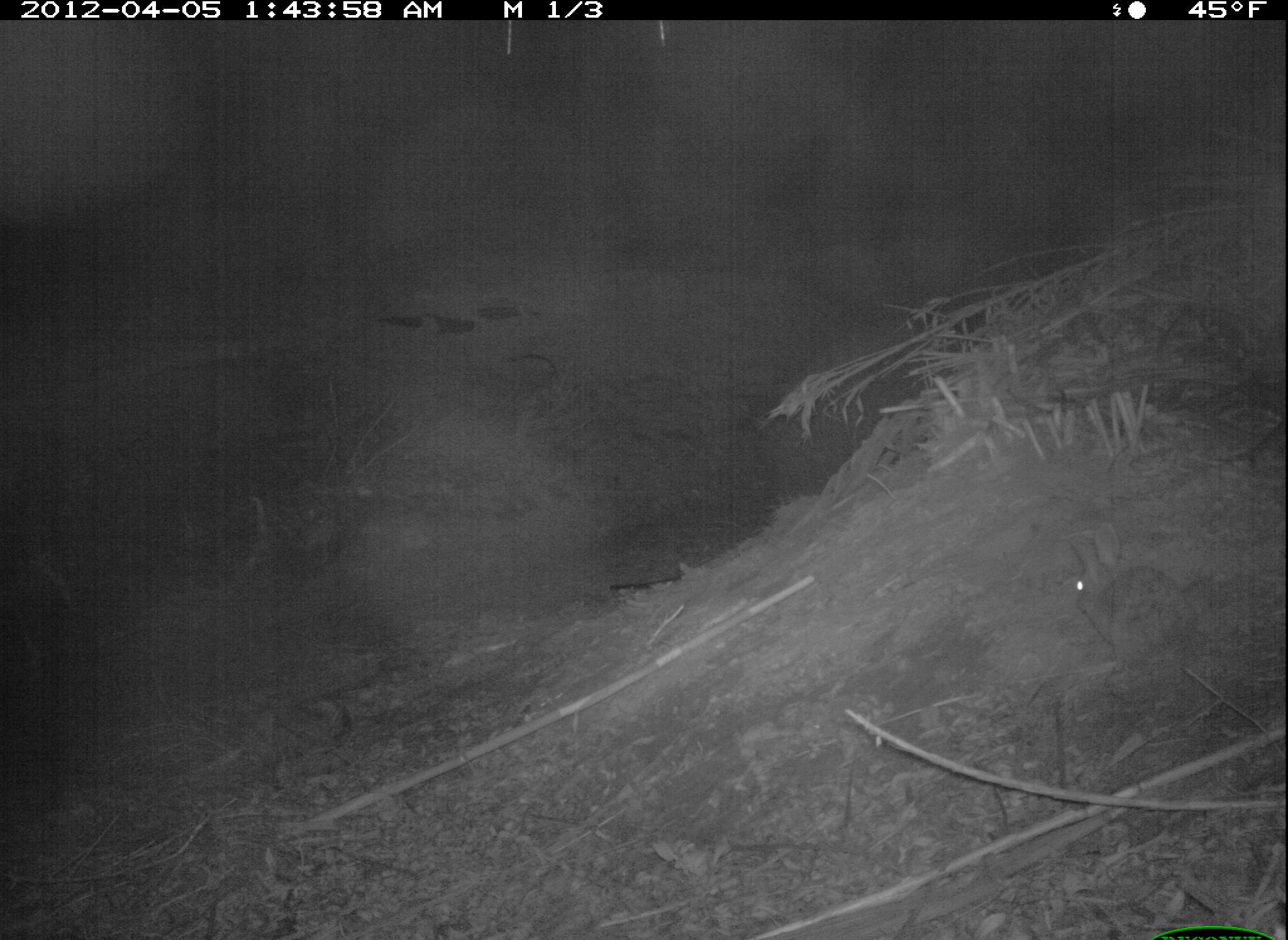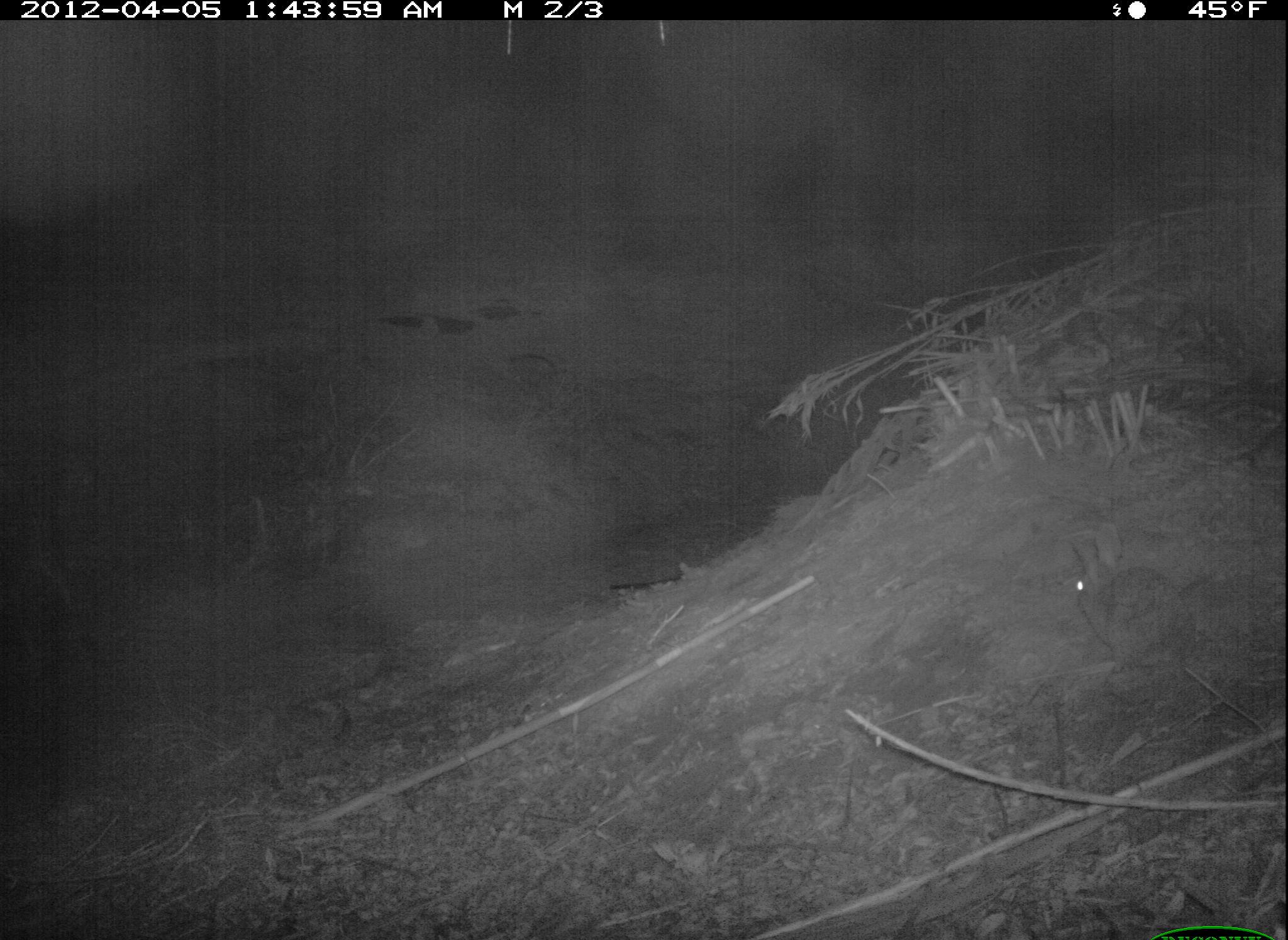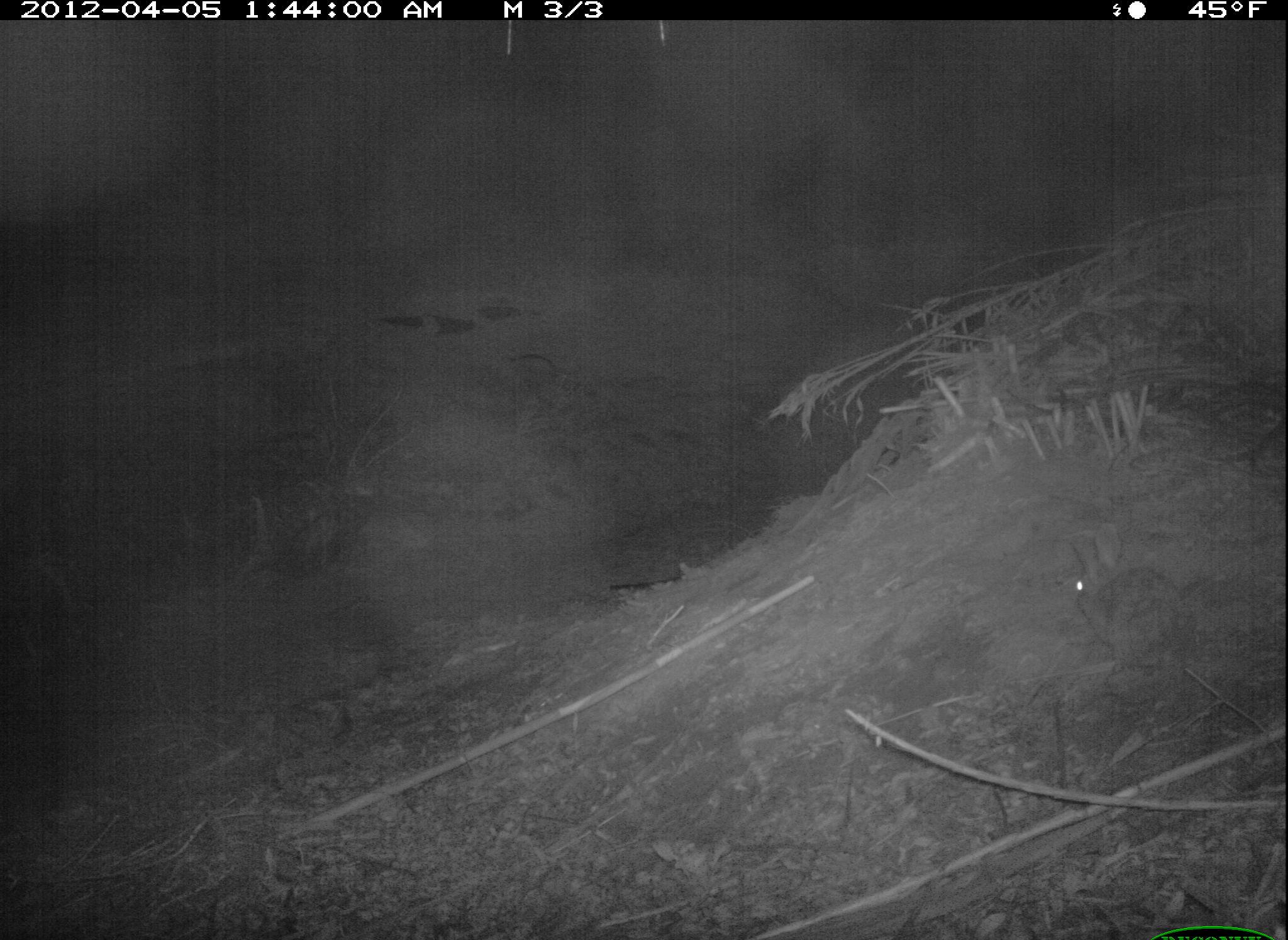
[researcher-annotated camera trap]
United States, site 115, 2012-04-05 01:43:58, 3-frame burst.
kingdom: Animalia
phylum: Chordata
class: Mammalia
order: Lagomorpha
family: Leporidae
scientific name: Leporidae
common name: rabbits and hares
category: rabbit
Rabbit (rabbits and hares) (Leporidae).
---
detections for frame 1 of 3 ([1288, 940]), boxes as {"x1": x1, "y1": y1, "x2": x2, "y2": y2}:
rabbit: {"x1": 1056, "y1": 527, "x2": 1212, "y2": 699}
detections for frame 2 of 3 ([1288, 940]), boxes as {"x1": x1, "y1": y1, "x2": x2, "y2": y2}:
rabbit: {"x1": 1058, "y1": 525, "x2": 1211, "y2": 685}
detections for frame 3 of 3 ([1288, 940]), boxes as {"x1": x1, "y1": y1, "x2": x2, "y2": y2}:
rabbit: {"x1": 1059, "y1": 512, "x2": 1217, "y2": 681}